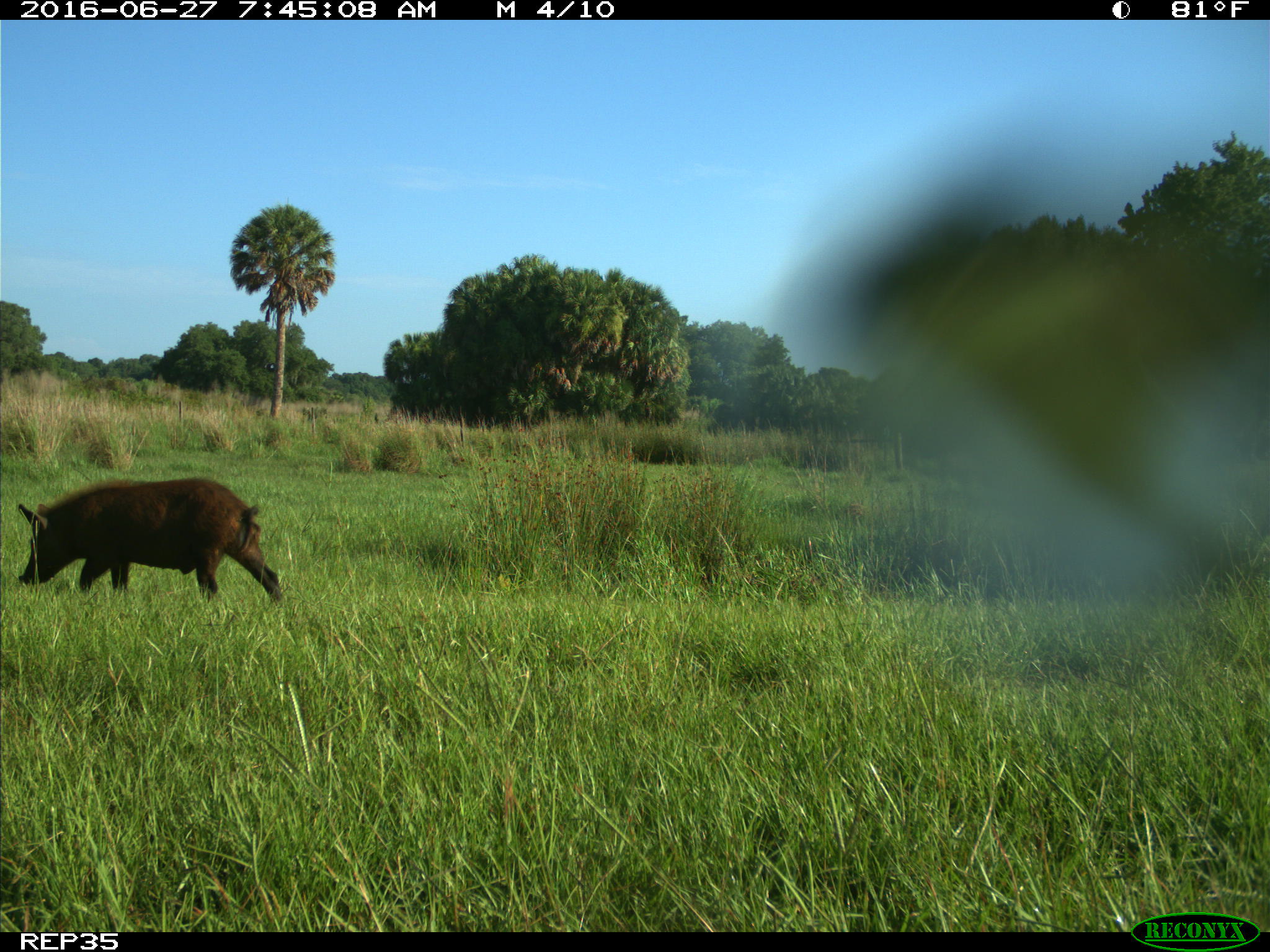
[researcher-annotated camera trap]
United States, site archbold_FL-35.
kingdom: Animalia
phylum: Chordata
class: Mammalia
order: Artiodactyla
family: Suidae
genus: Sus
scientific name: Sus scrofa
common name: wild boar